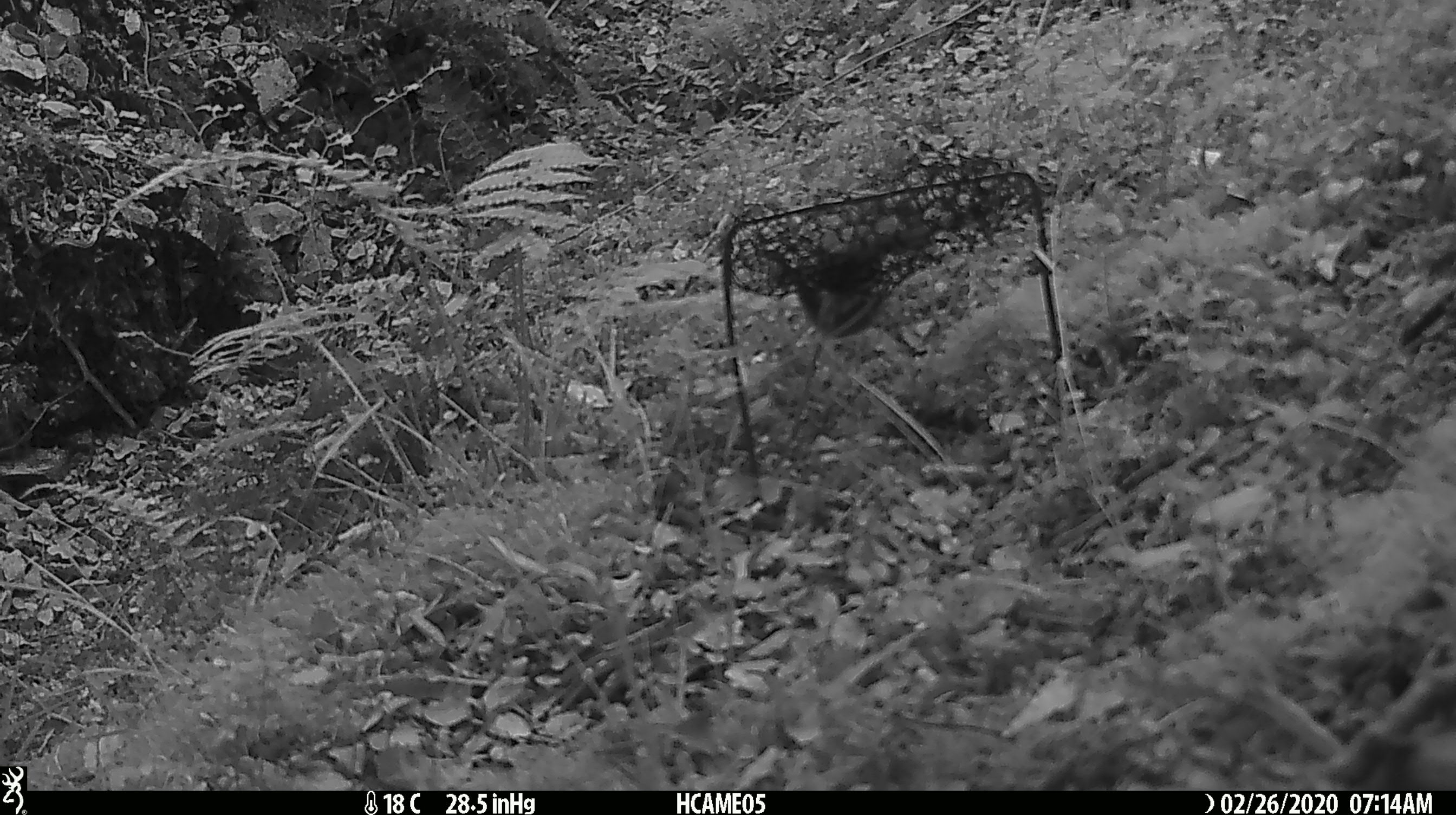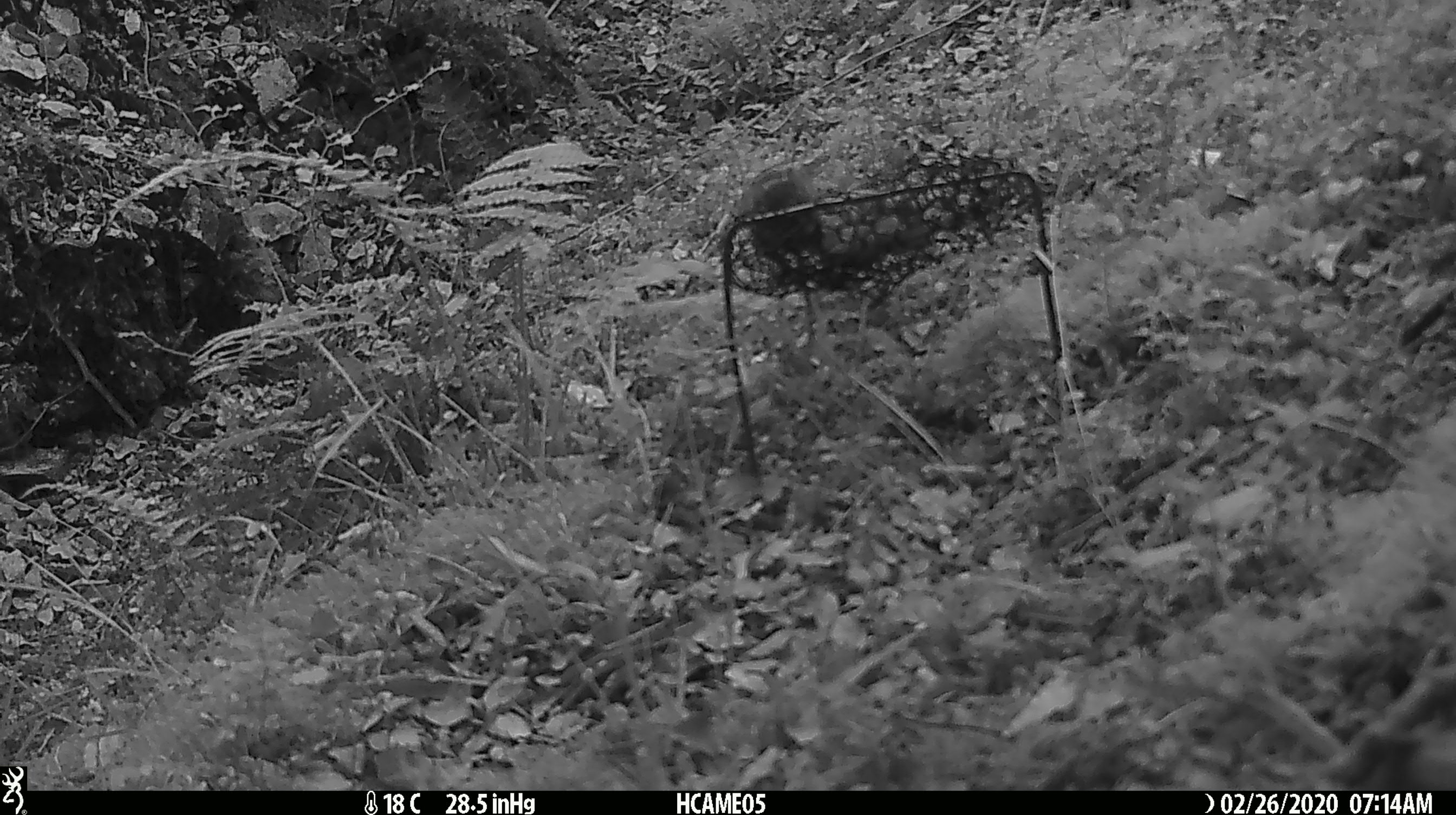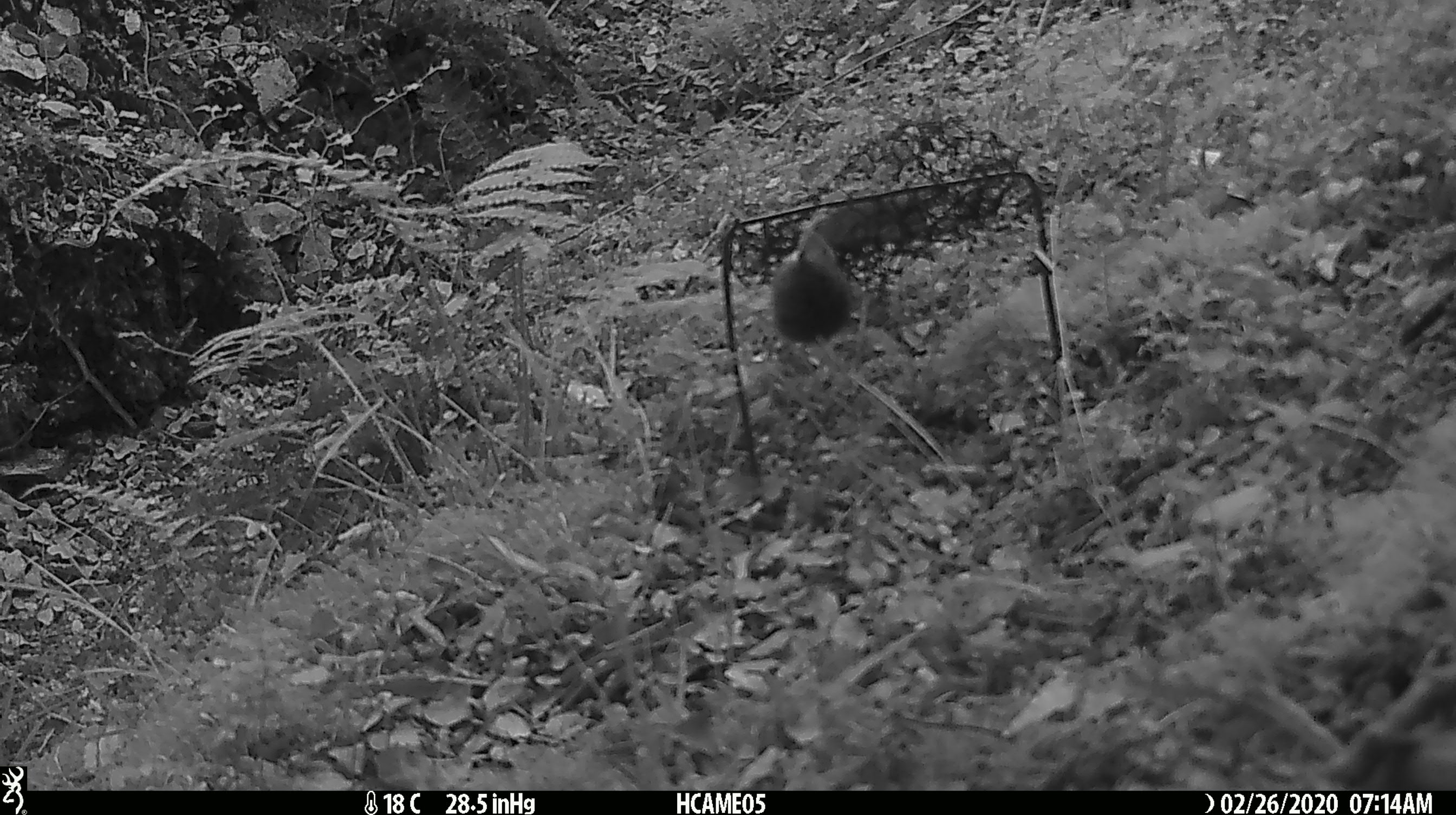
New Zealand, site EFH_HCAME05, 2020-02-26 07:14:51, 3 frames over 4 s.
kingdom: Animalia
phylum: Chordata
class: Mammalia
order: Rodentia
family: Muridae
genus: Mus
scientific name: Mus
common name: mouse